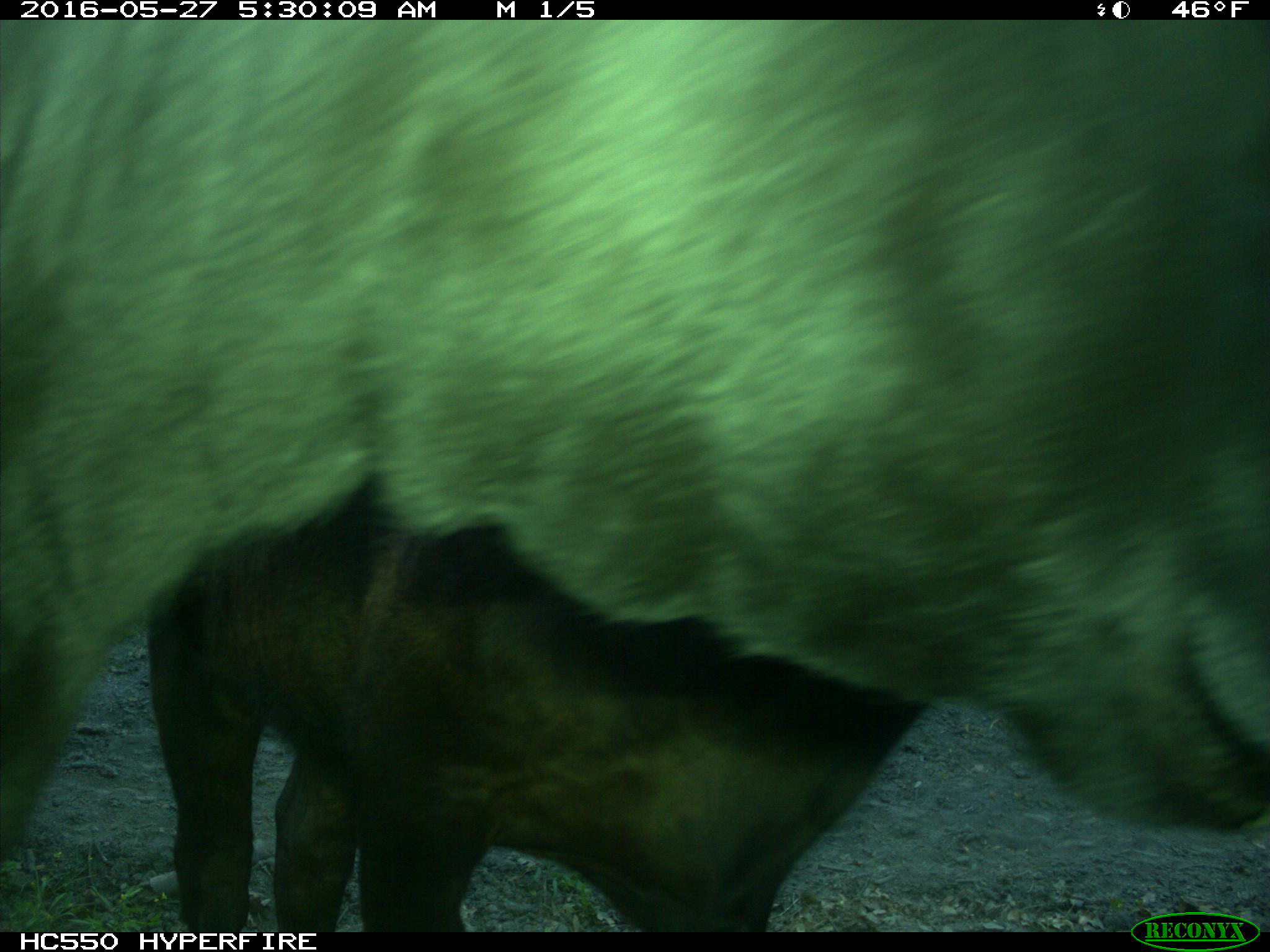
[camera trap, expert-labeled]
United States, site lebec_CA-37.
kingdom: Animalia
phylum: Chordata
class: Mammalia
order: Artiodactyla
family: Bovidae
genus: Bos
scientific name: Bos taurus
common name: domestic cow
Bos taurus (domestic cow).